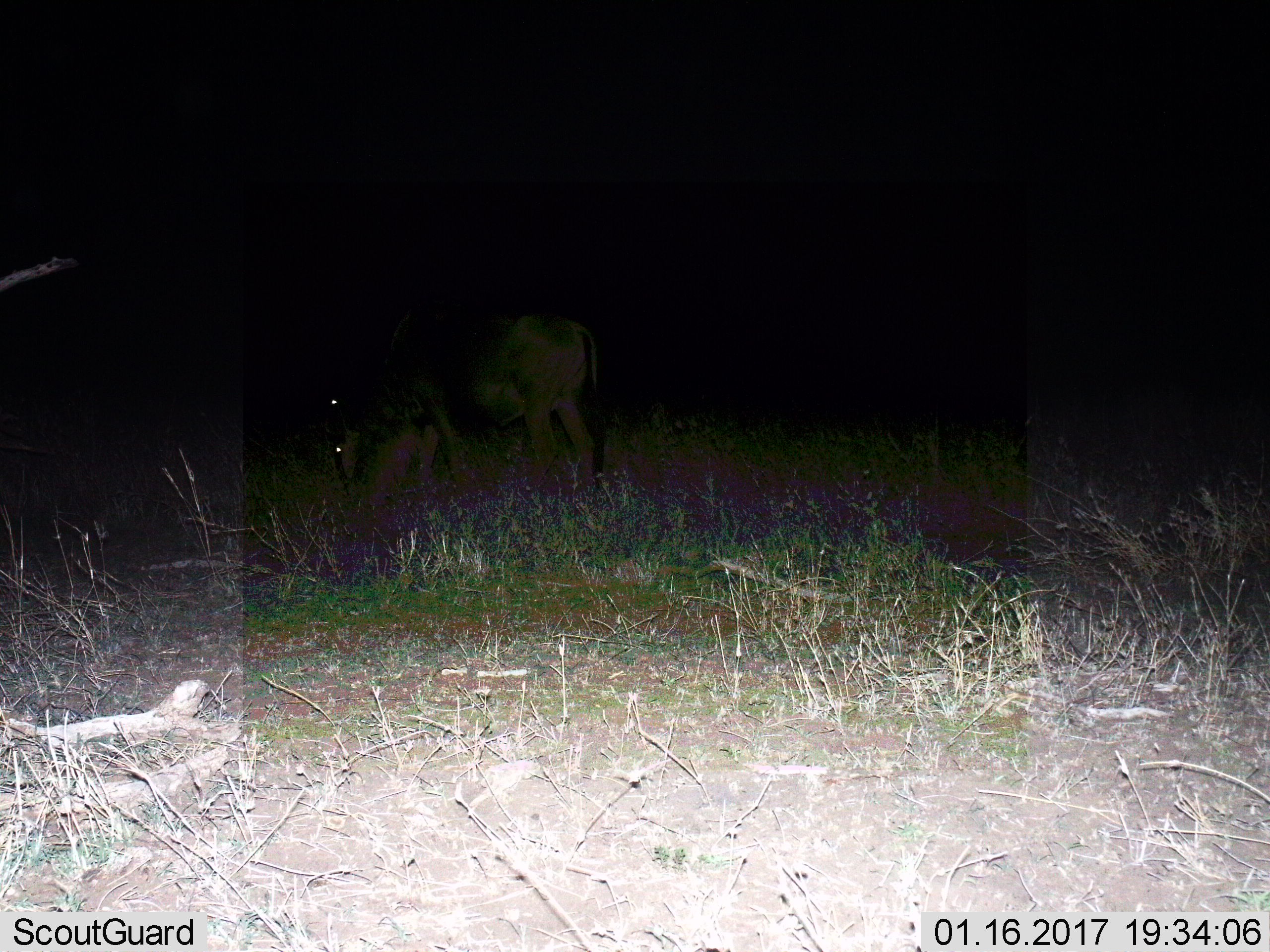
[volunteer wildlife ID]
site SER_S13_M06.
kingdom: Animalia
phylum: Chordata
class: Mammalia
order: Artiodactyla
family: Bovidae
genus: Connochaetes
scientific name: Connochaetes taurinus taurinus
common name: blue wildebeest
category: wildebeestblue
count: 1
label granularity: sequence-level